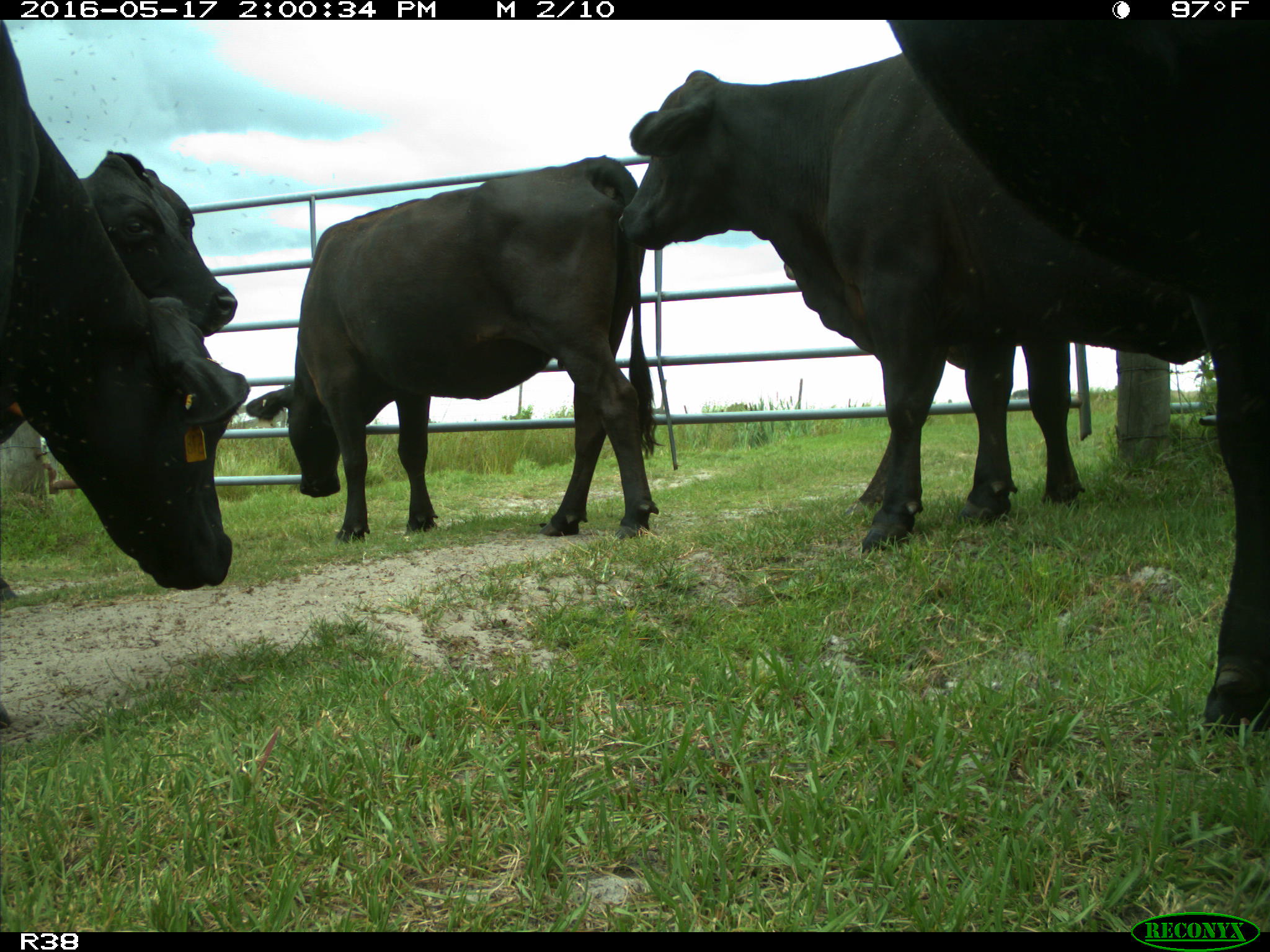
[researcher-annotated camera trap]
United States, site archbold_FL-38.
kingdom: Animalia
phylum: Chordata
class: Mammalia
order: Artiodactyla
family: Bovidae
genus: Bos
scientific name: Bos taurus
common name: domestic cow